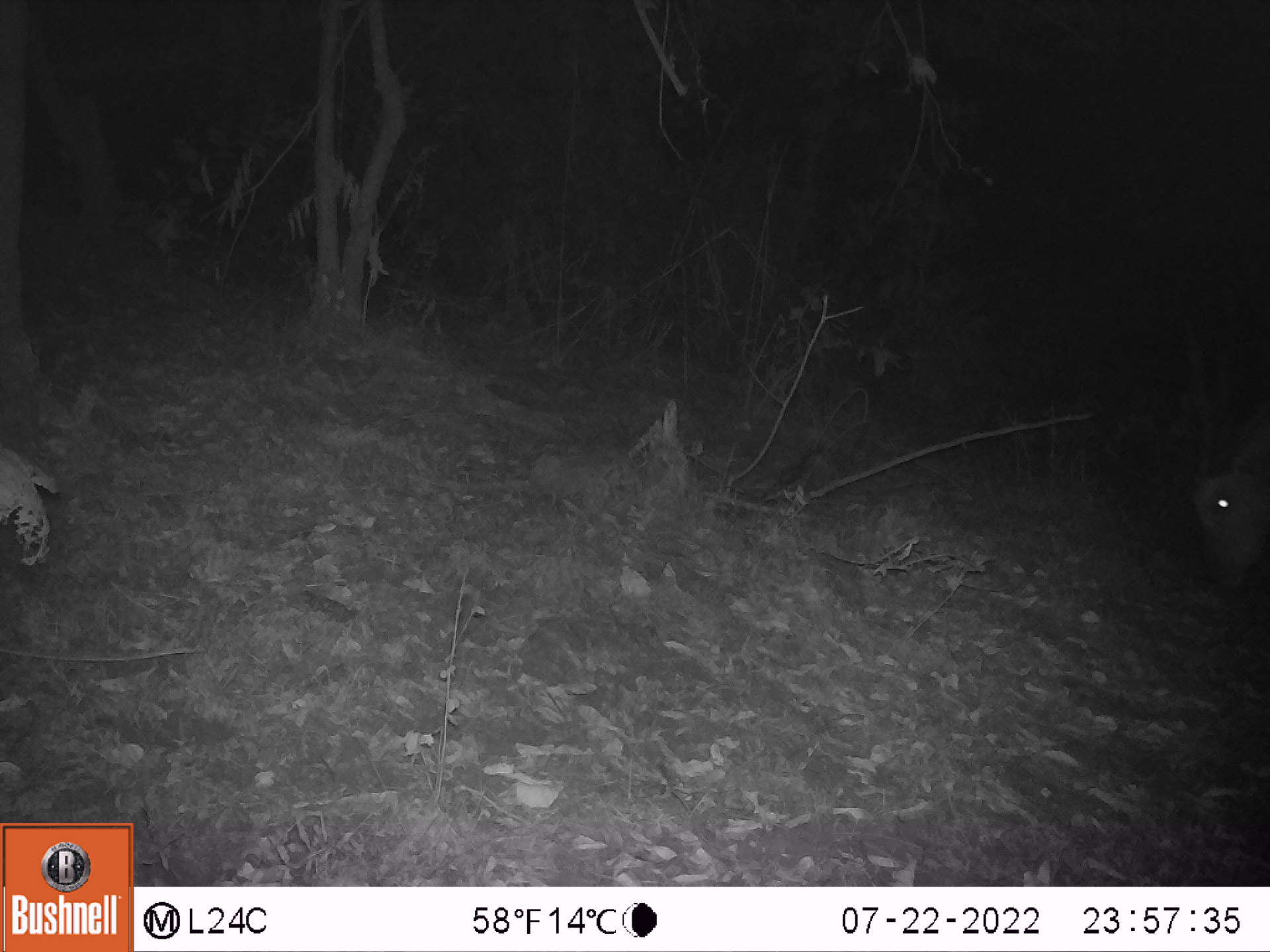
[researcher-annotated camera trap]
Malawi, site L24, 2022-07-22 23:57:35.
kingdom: Animalia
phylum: Chordata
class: Mammalia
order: Artiodactyla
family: Bovidae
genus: Tragelaphus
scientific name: Tragelaphus oryx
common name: common eland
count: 1